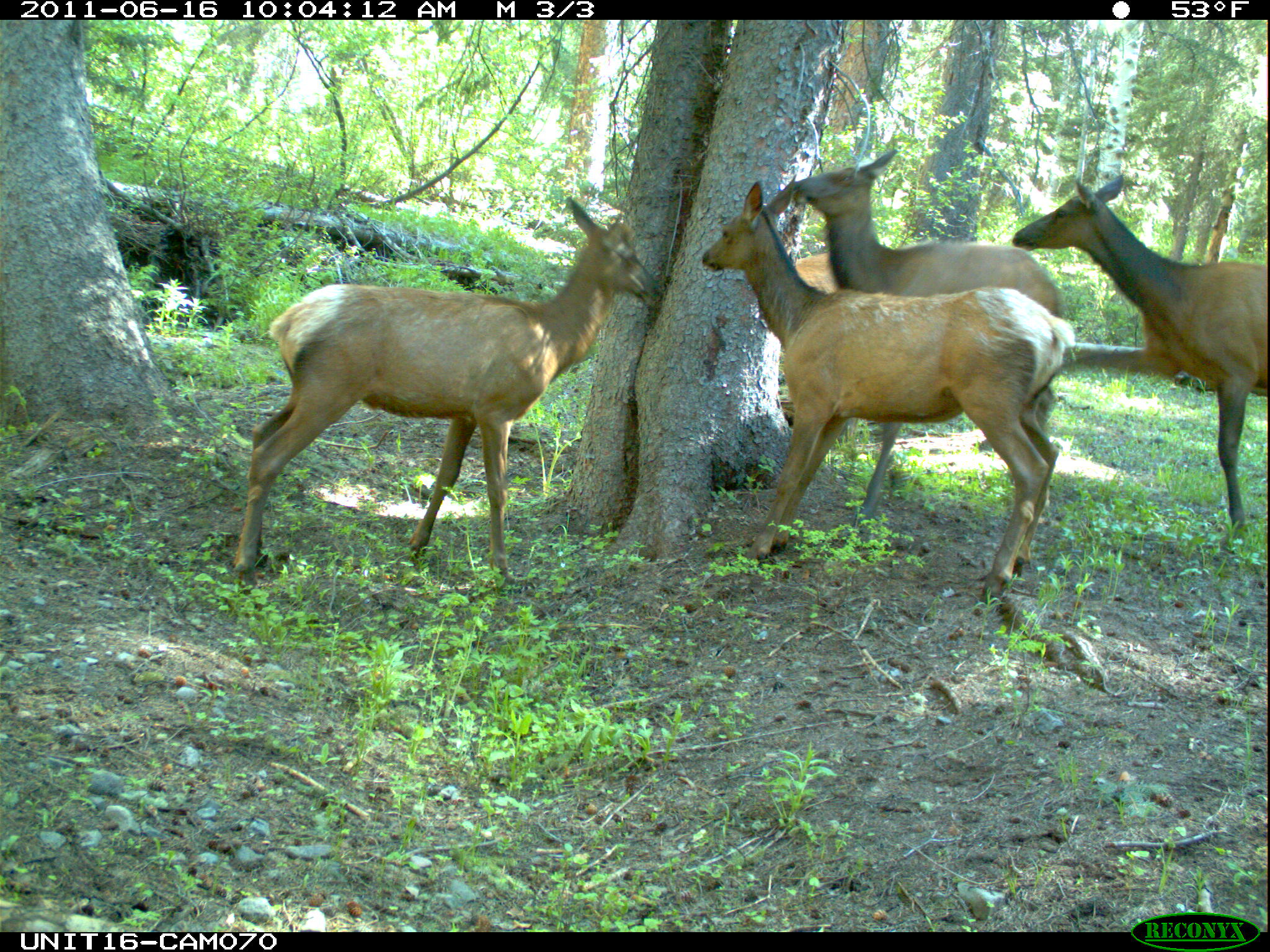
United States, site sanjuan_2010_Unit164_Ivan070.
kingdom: Animalia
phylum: Chordata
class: Mammalia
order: Artiodactyla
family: Cervidae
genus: Cervus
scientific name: Cervus elaphus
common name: red deer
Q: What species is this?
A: Cervus elaphus (red deer).